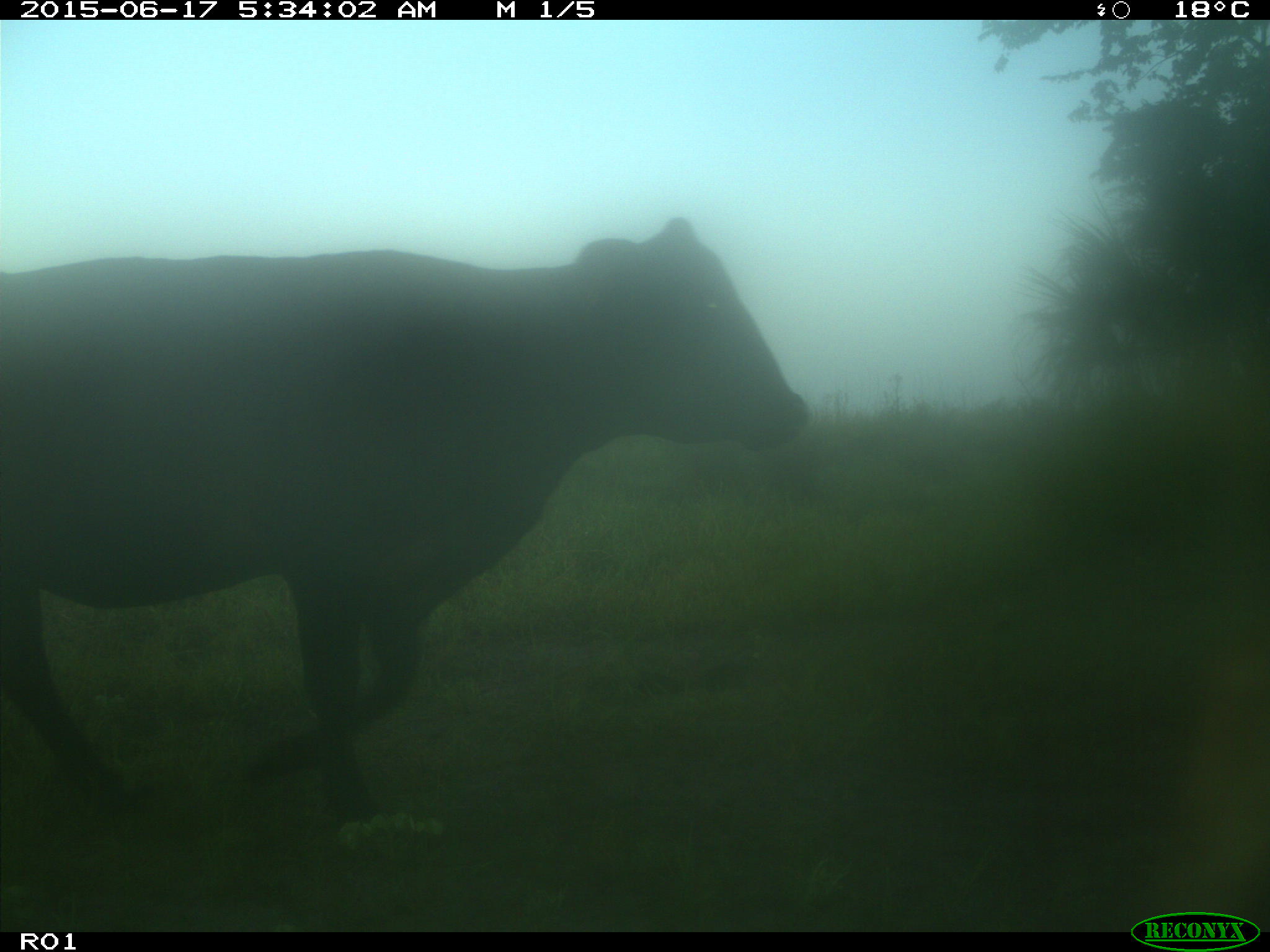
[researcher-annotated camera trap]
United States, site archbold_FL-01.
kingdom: Animalia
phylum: Chordata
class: Mammalia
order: Artiodactyla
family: Bovidae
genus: Bos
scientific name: Bos taurus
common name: domestic cow